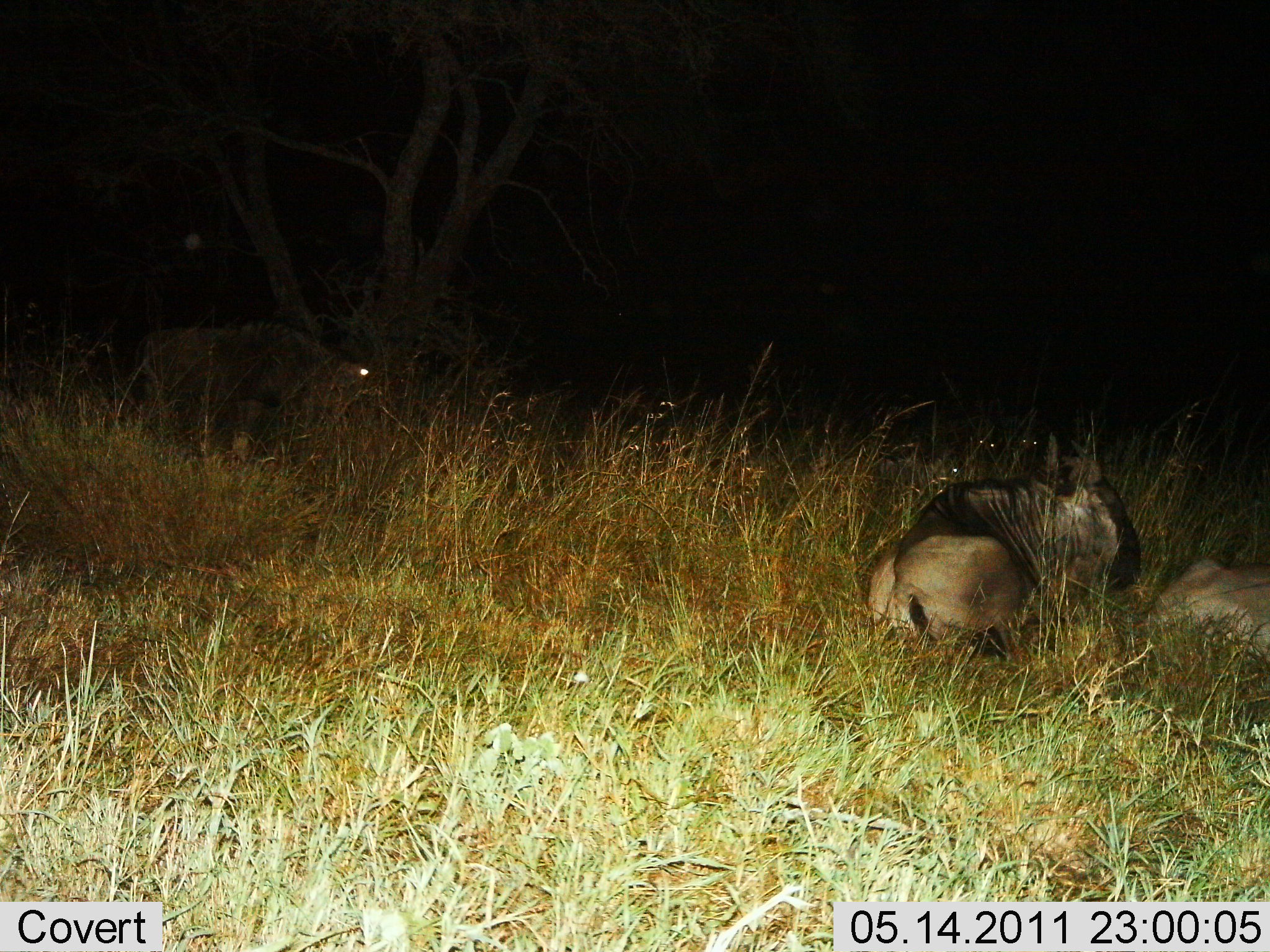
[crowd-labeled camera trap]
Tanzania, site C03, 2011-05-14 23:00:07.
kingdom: Animalia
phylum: Chordata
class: Mammalia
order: Artiodactyla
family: Bovidae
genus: Connochaetes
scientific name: Connochaetes taurinus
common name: blue wildebeest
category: wildebeest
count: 3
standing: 45%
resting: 100%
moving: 9%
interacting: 0%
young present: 9%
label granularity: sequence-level